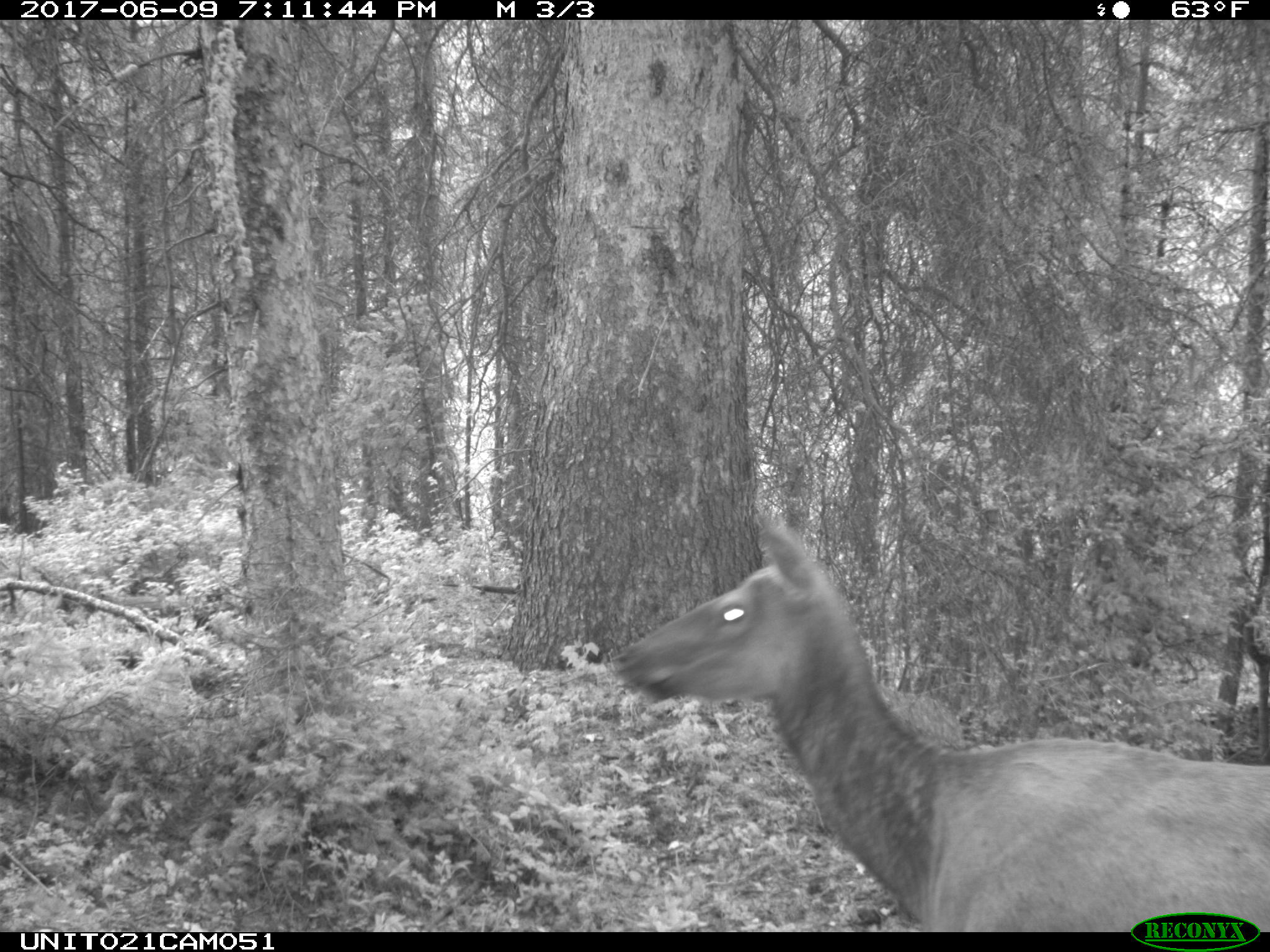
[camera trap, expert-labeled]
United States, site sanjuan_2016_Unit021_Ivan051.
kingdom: Animalia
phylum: Chordata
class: Mammalia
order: Artiodactyla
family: Cervidae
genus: Cervus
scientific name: Cervus elaphus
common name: red deer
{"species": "Cervus elaphus (red deer)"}